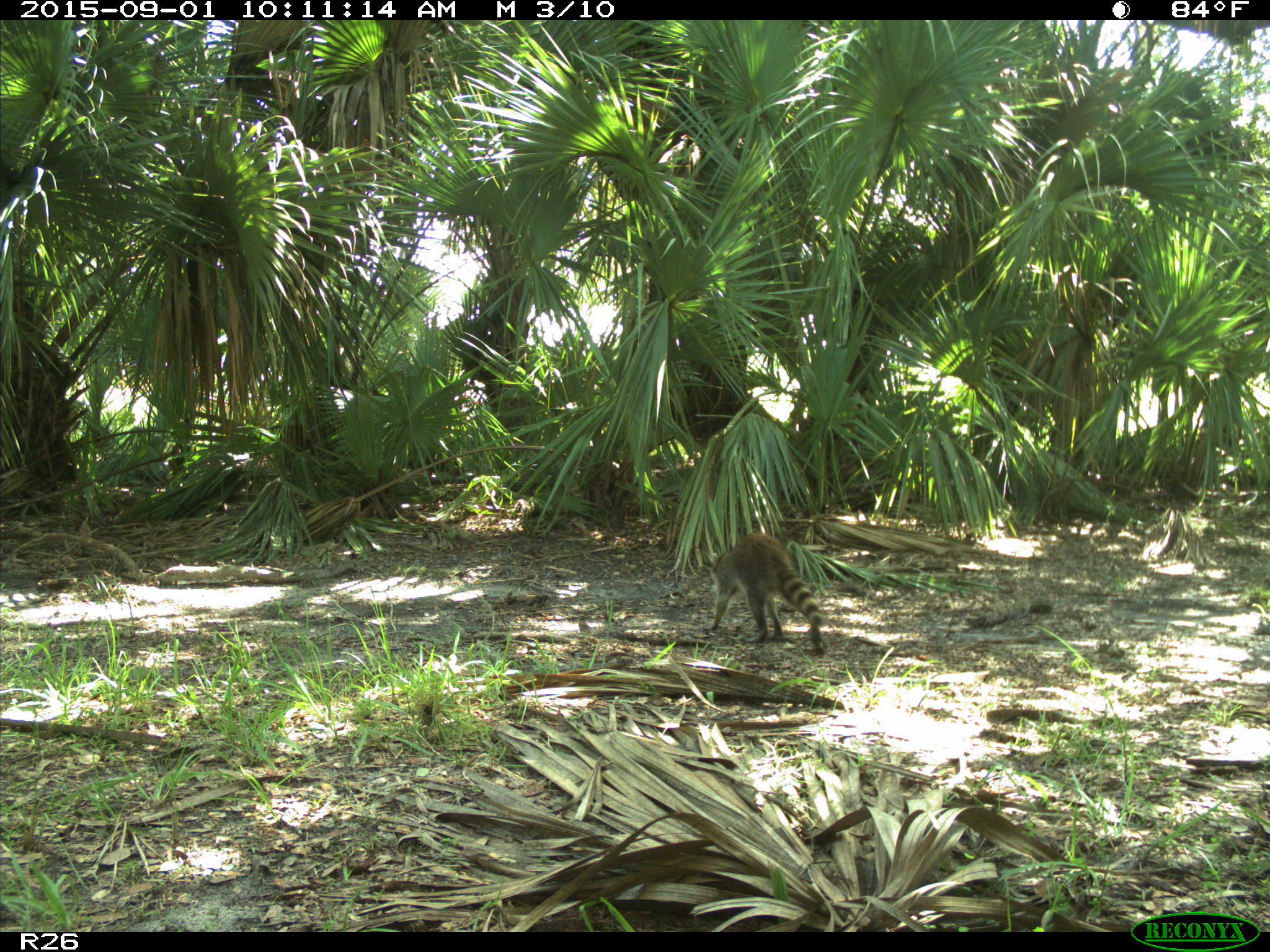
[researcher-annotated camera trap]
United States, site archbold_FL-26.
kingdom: Animalia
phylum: Chordata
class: Mammalia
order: Carnivora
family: Procyonidae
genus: Procyon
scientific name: Procyon lotor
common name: common raccoon